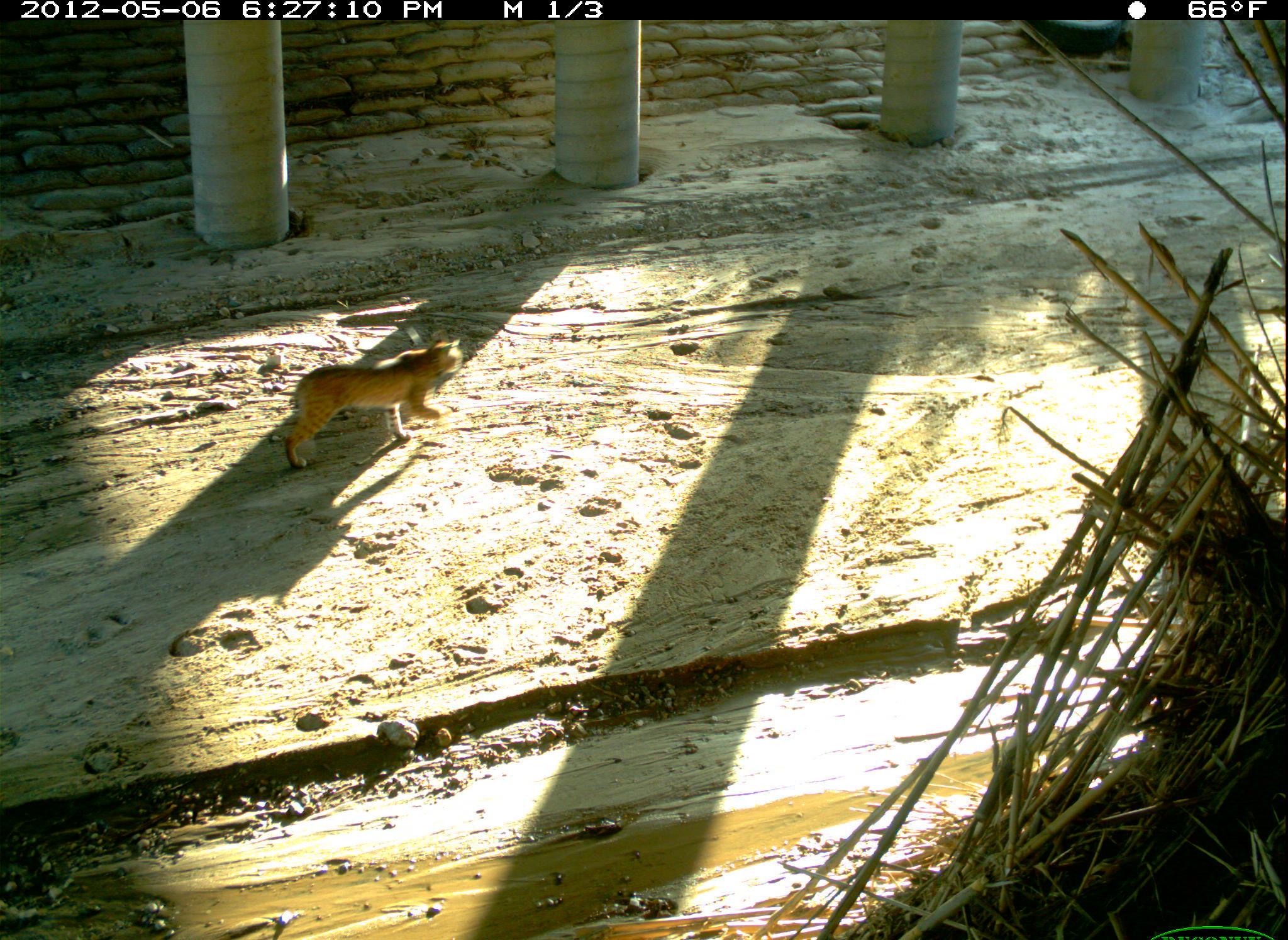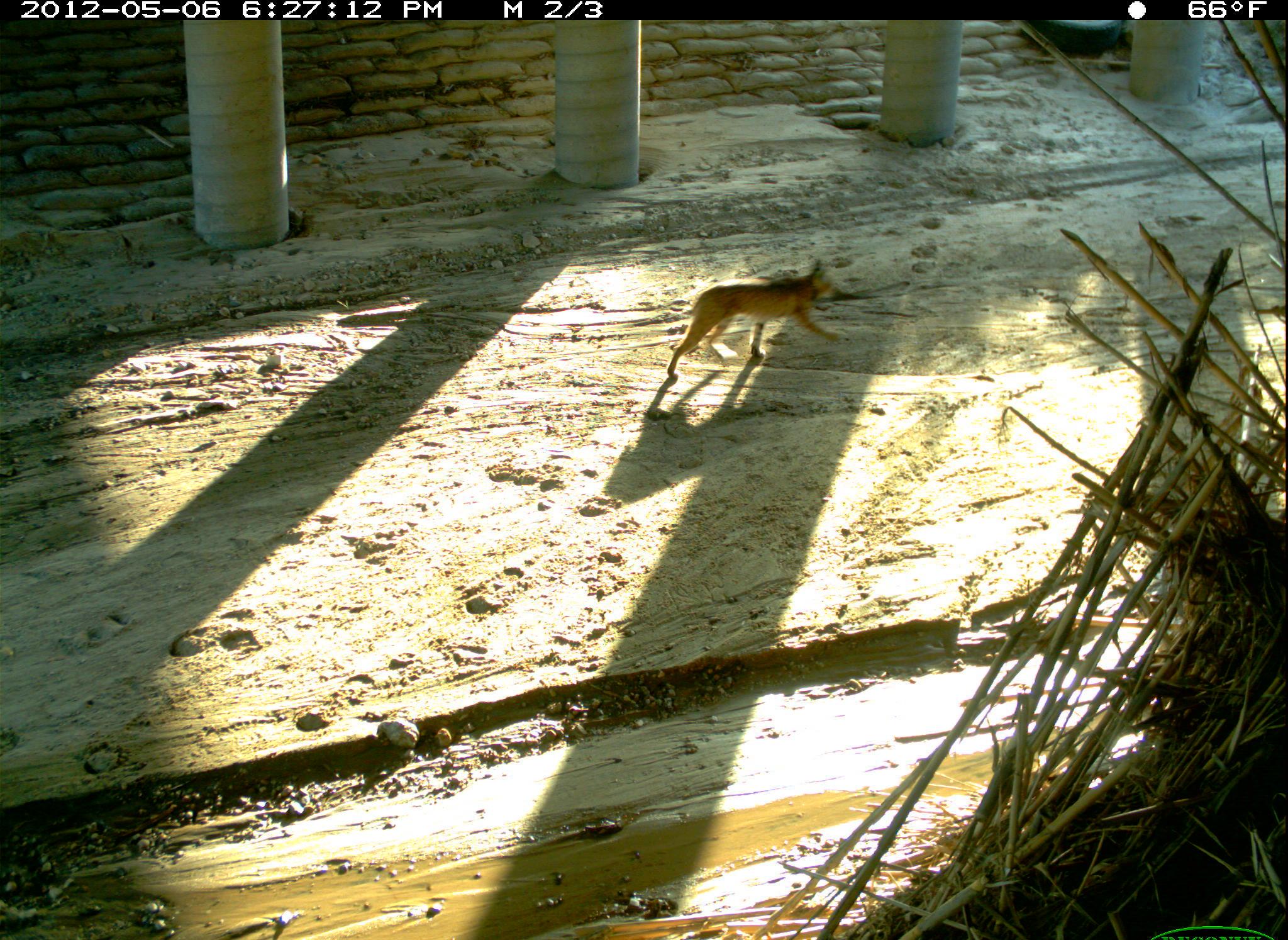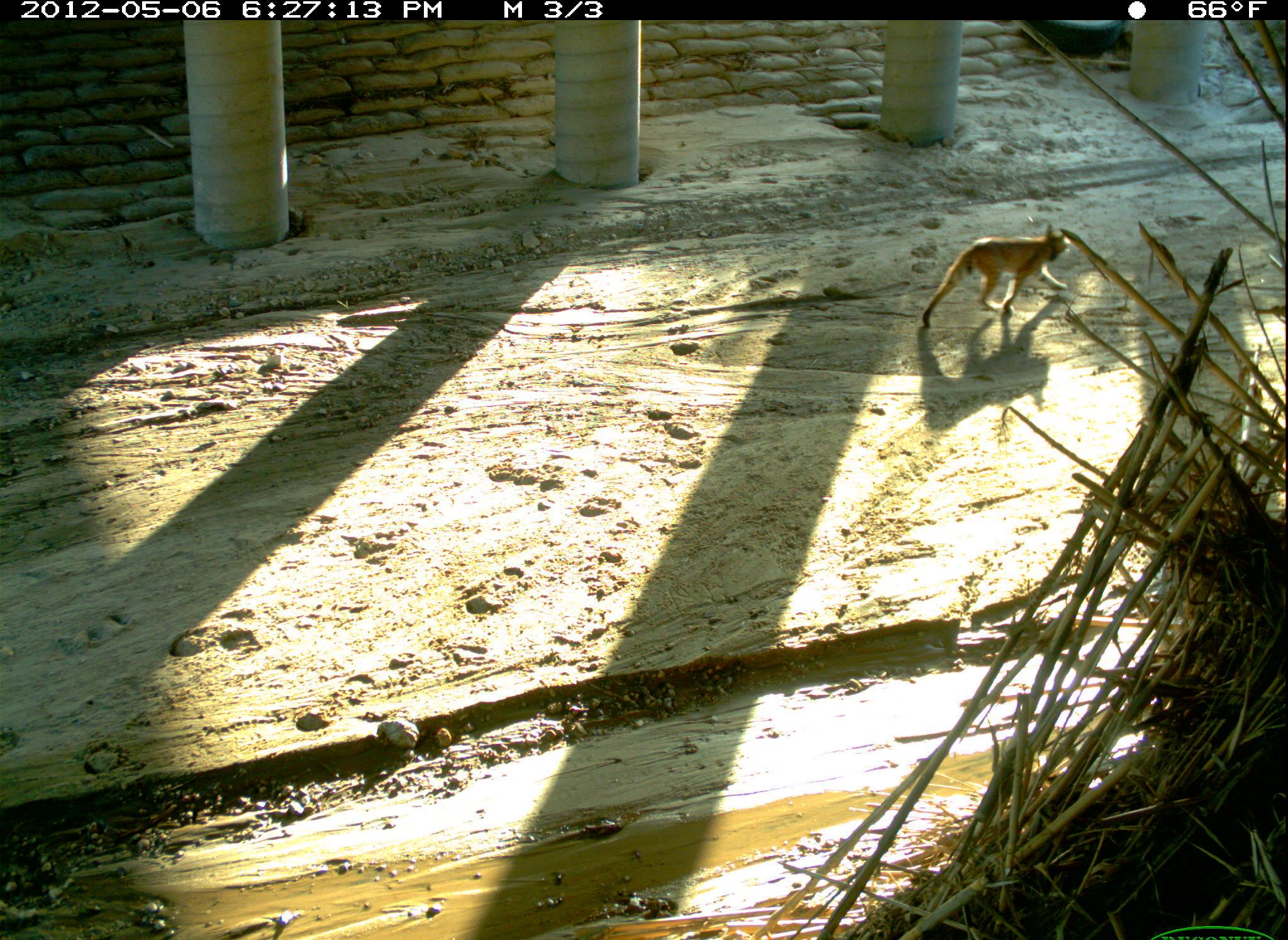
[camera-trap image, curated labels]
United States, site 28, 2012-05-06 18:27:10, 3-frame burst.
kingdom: Animalia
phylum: Chordata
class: Mammalia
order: Carnivora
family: Felidae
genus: Lynx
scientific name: Lynx rufus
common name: bobcat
Bobcat (Lynx rufus).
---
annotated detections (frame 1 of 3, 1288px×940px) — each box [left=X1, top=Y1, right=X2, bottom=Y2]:
bobcat: [left=274, top=340, right=475, bottom=470]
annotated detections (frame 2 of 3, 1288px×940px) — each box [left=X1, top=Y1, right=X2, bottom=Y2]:
bobcat: [left=663, top=251, right=853, bottom=391]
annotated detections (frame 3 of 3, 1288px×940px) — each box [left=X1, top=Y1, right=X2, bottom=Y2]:
bobcat: [left=921, top=214, right=1072, bottom=330]